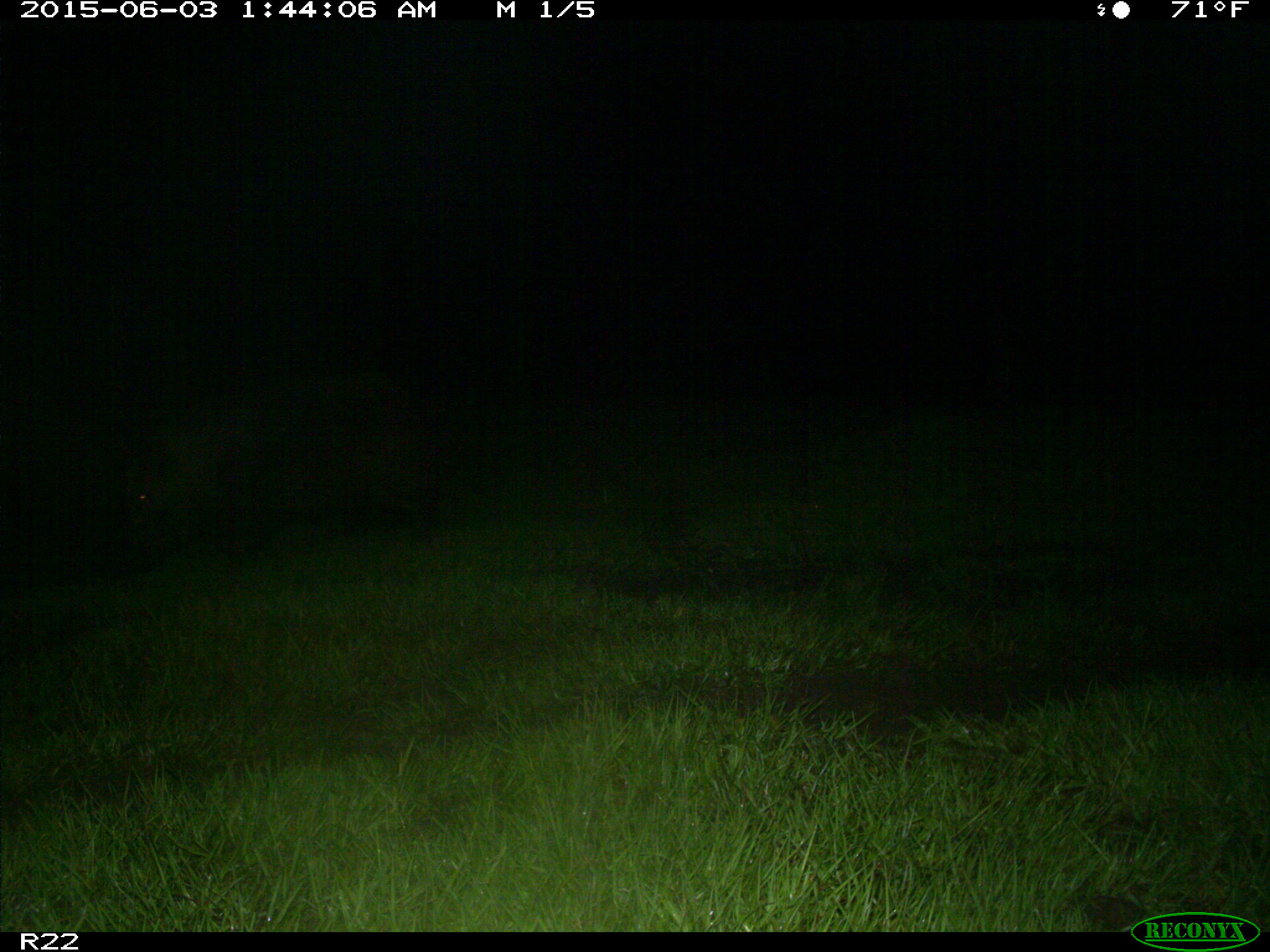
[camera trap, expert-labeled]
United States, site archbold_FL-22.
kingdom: Animalia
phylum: Chordata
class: Mammalia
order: Artiodactyla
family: Bovidae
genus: Bos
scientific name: Bos taurus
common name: domestic cow